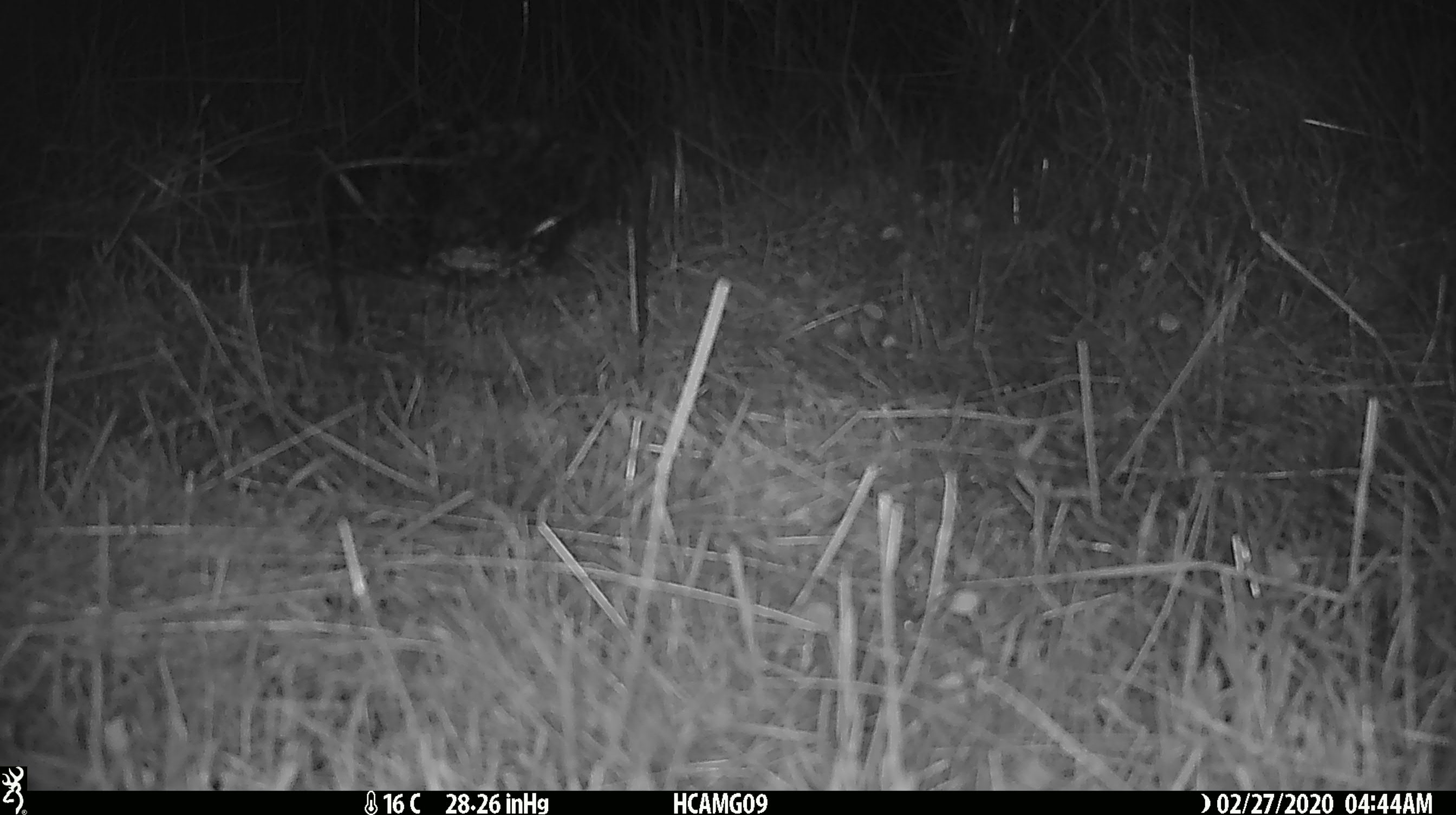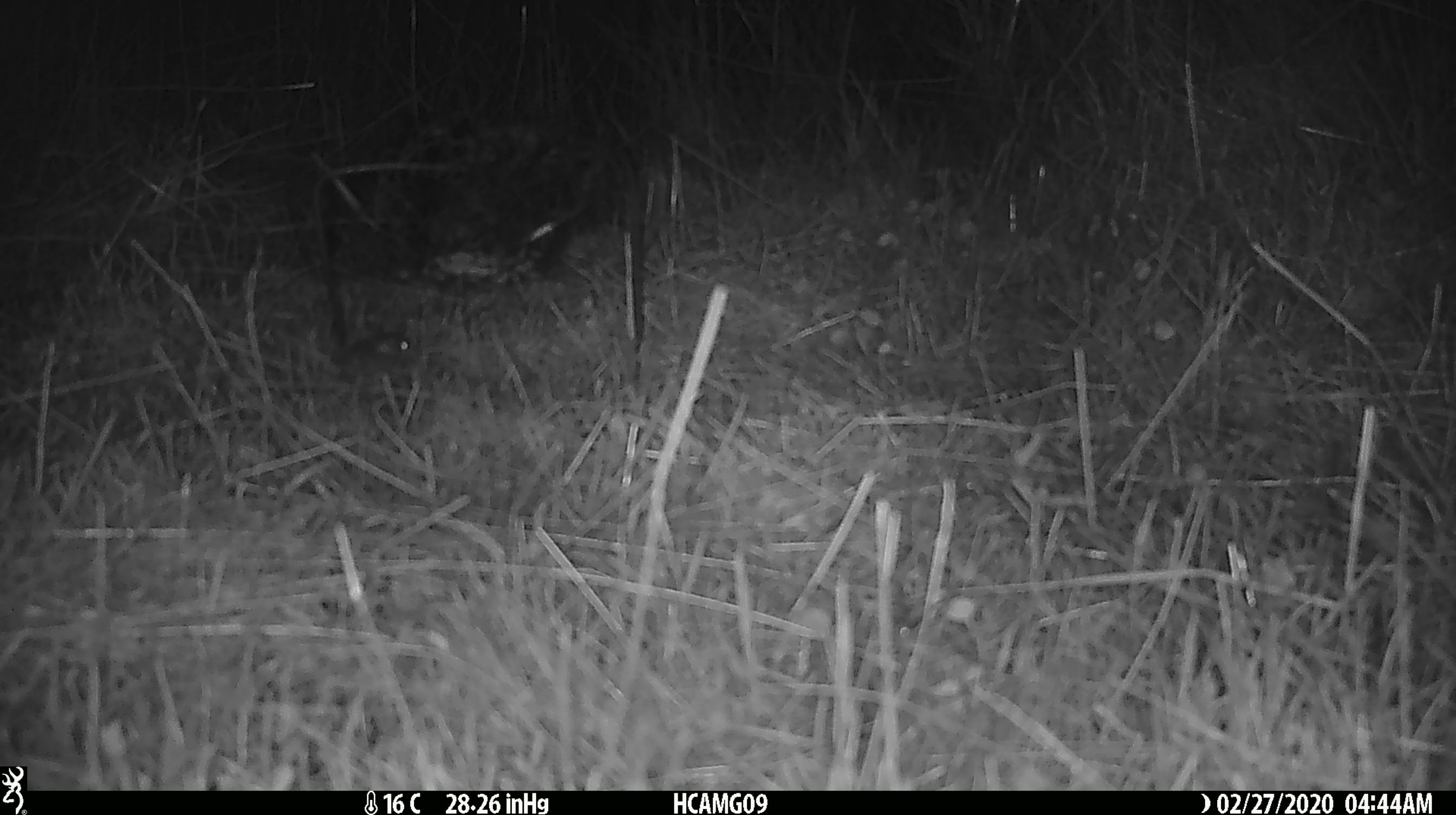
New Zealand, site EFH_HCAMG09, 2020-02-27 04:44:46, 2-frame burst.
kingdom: Animalia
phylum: Chordata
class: Mammalia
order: Rodentia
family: Muridae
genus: Mus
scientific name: Mus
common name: mouse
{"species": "mouse (Mus)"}